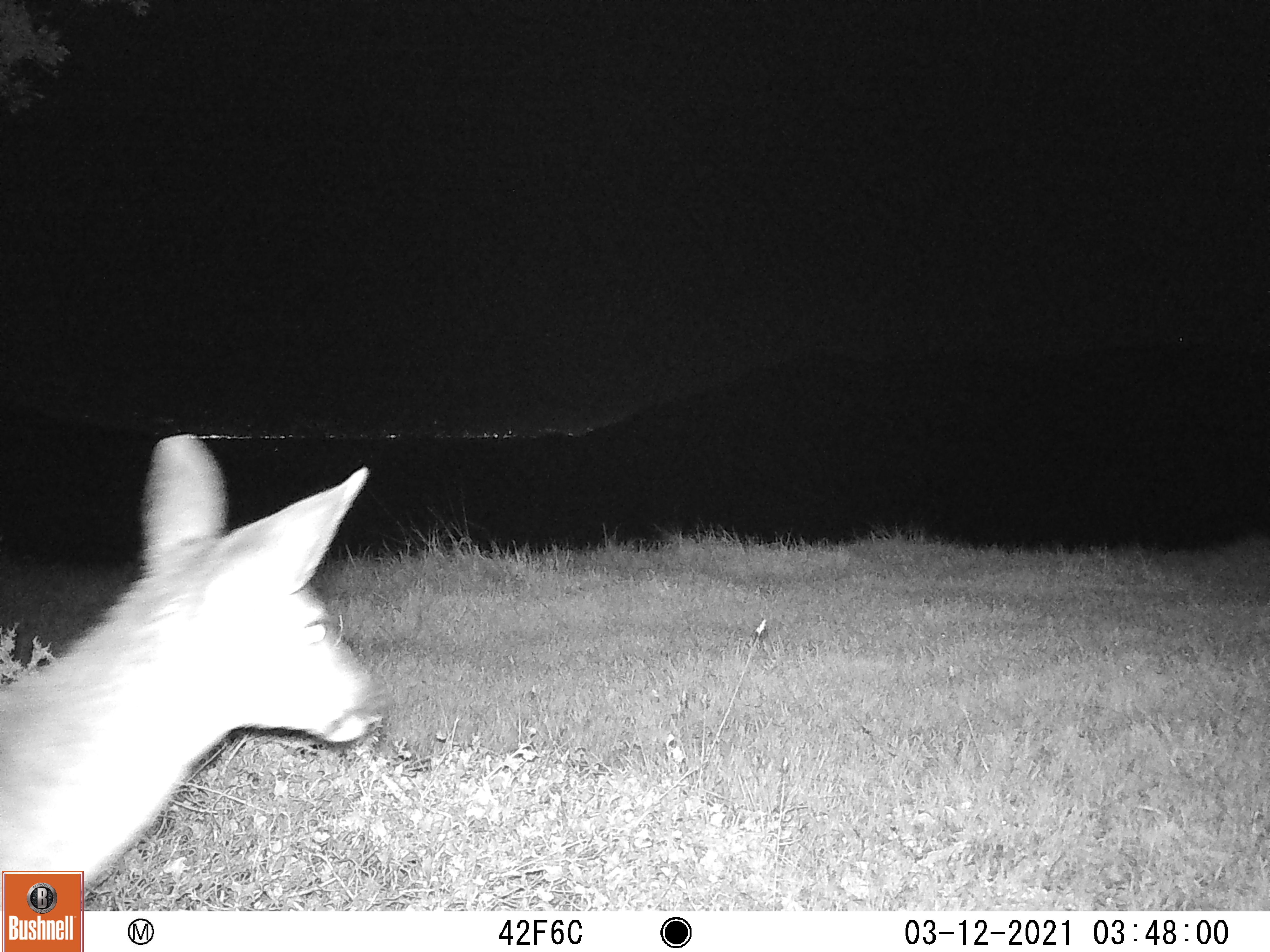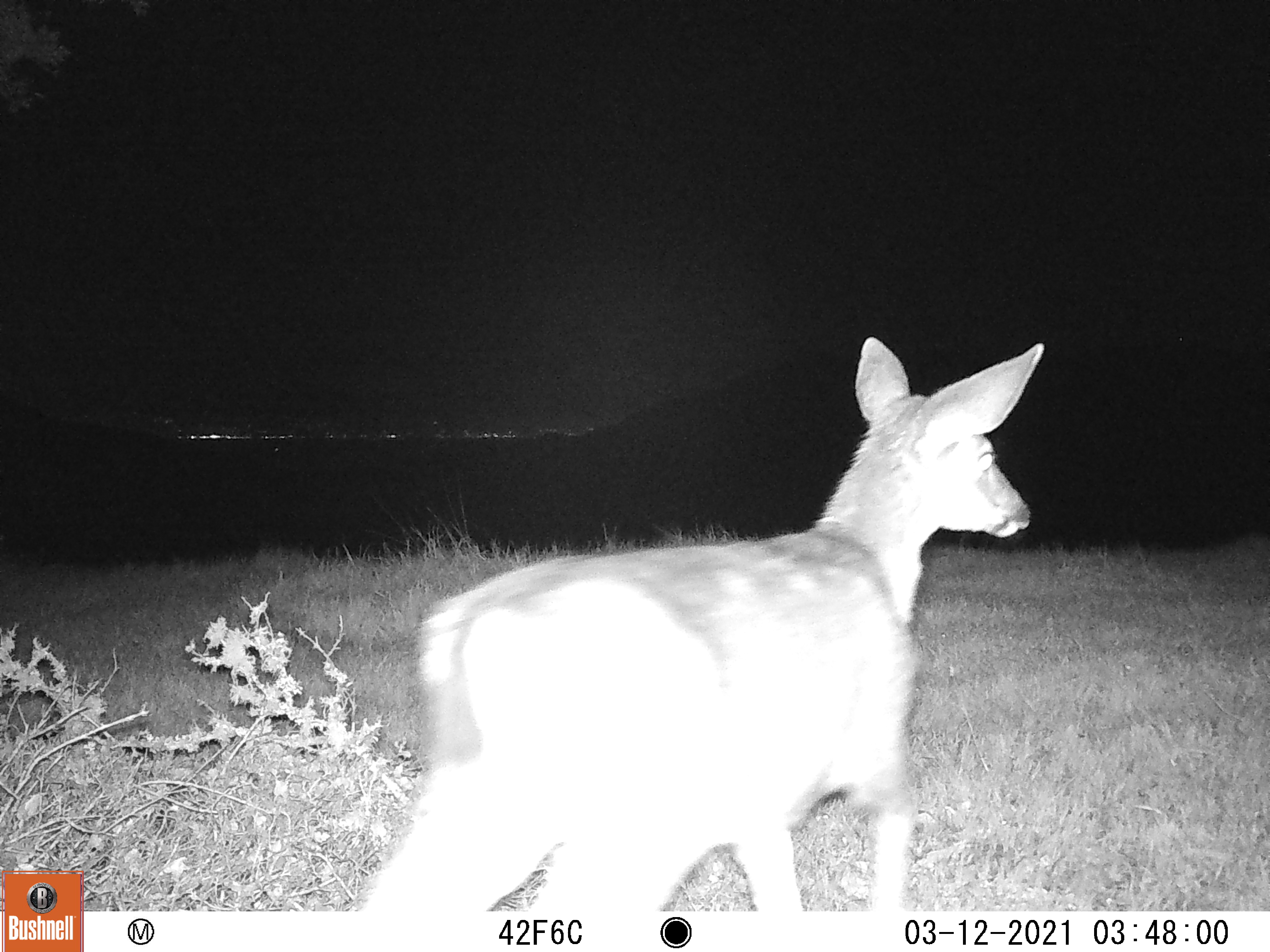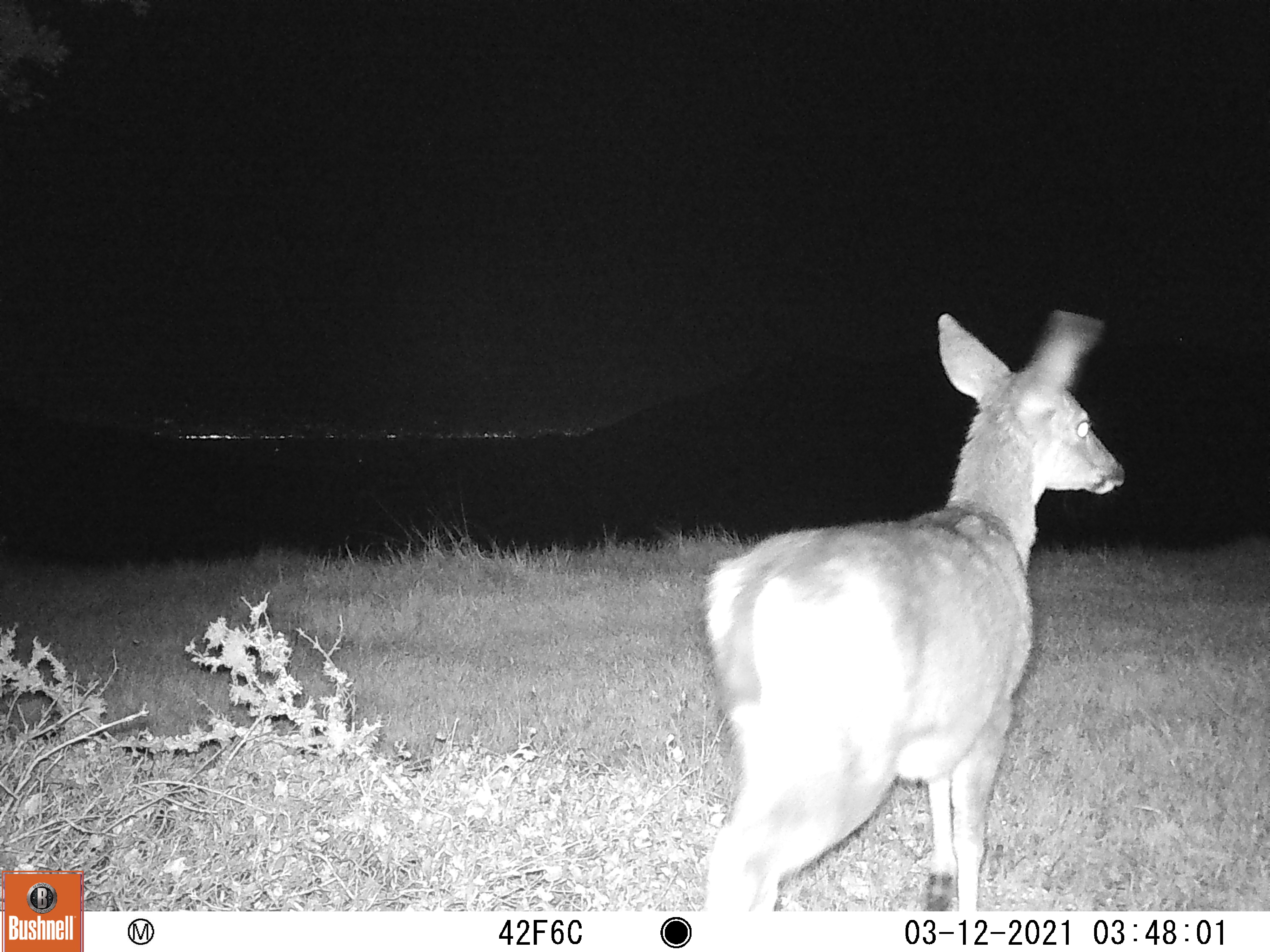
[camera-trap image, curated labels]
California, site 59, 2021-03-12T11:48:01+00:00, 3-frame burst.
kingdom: Animalia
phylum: Chordata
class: Mammalia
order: Artiodactyla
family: Cervidae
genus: Odocoileus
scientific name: Odocoileus hemionus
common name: mule deer